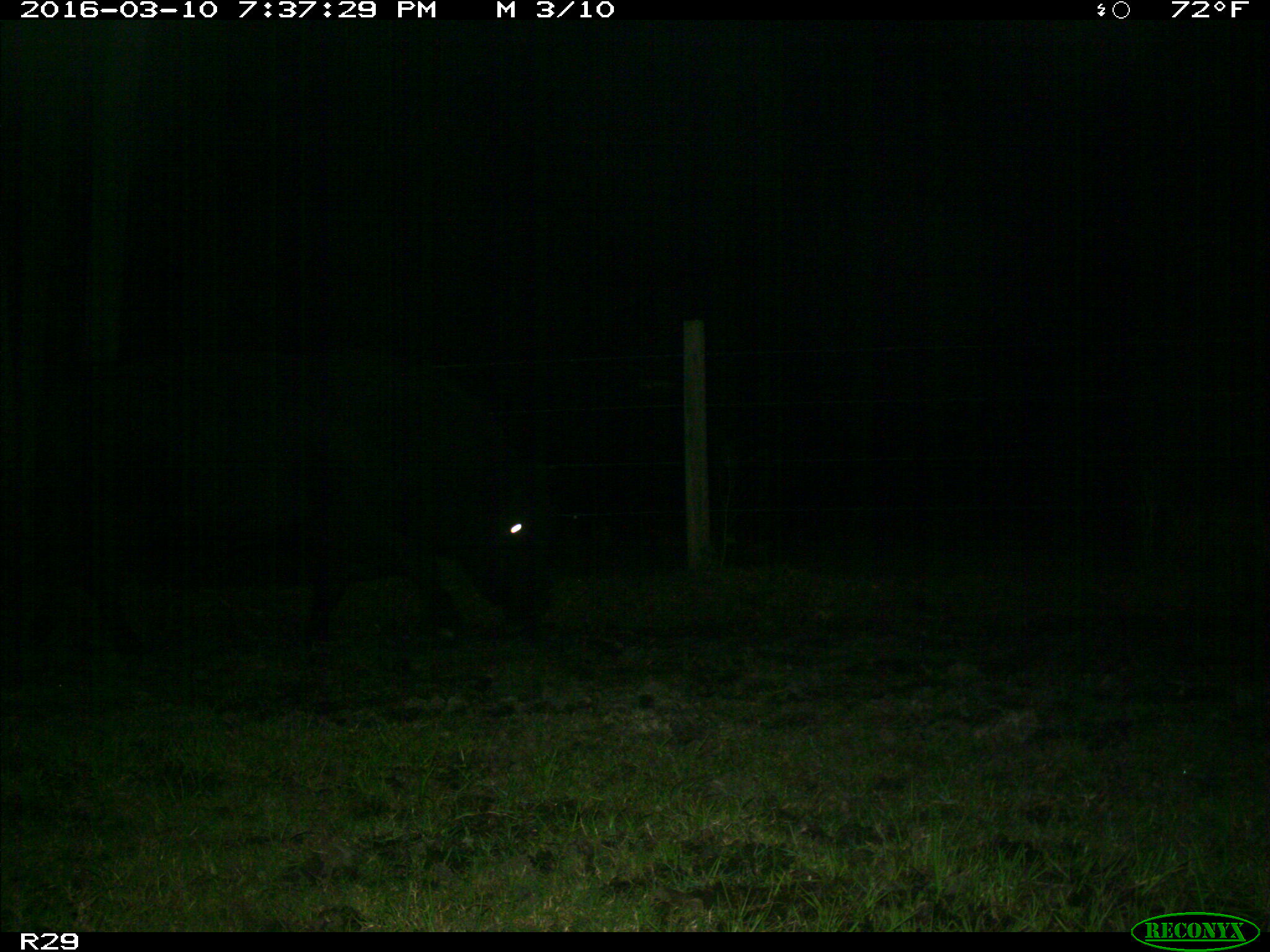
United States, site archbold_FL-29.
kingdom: Animalia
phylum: Chordata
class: Mammalia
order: Artiodactyla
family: Bovidae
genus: Bos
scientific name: Bos taurus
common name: domestic cow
Bos taurus (domestic cow).